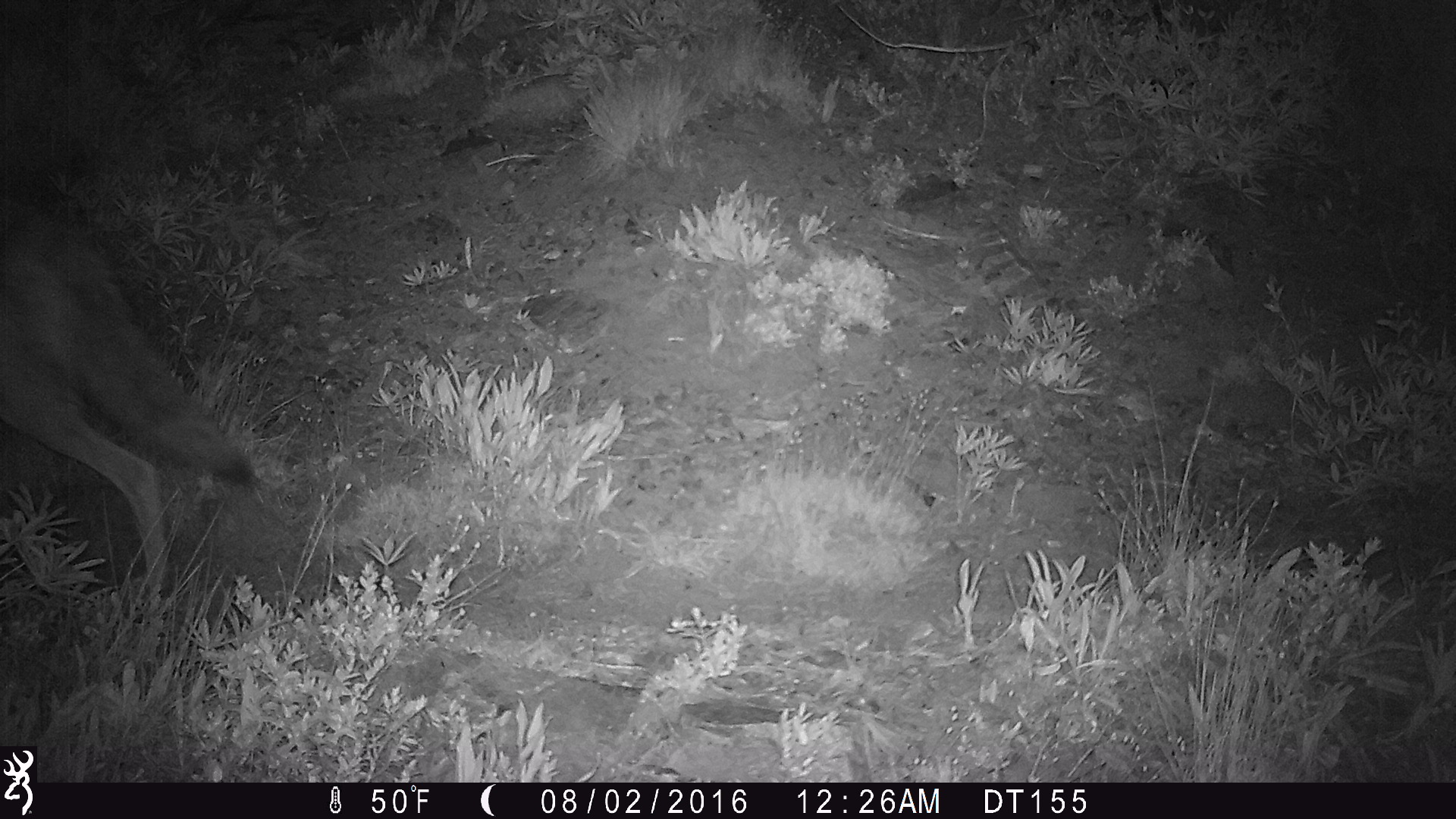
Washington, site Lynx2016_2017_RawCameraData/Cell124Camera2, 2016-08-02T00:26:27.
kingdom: Animalia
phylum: Chordata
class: Mammalia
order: Carnivora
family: Canidae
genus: Canis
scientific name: Canis latrans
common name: coyote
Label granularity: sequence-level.